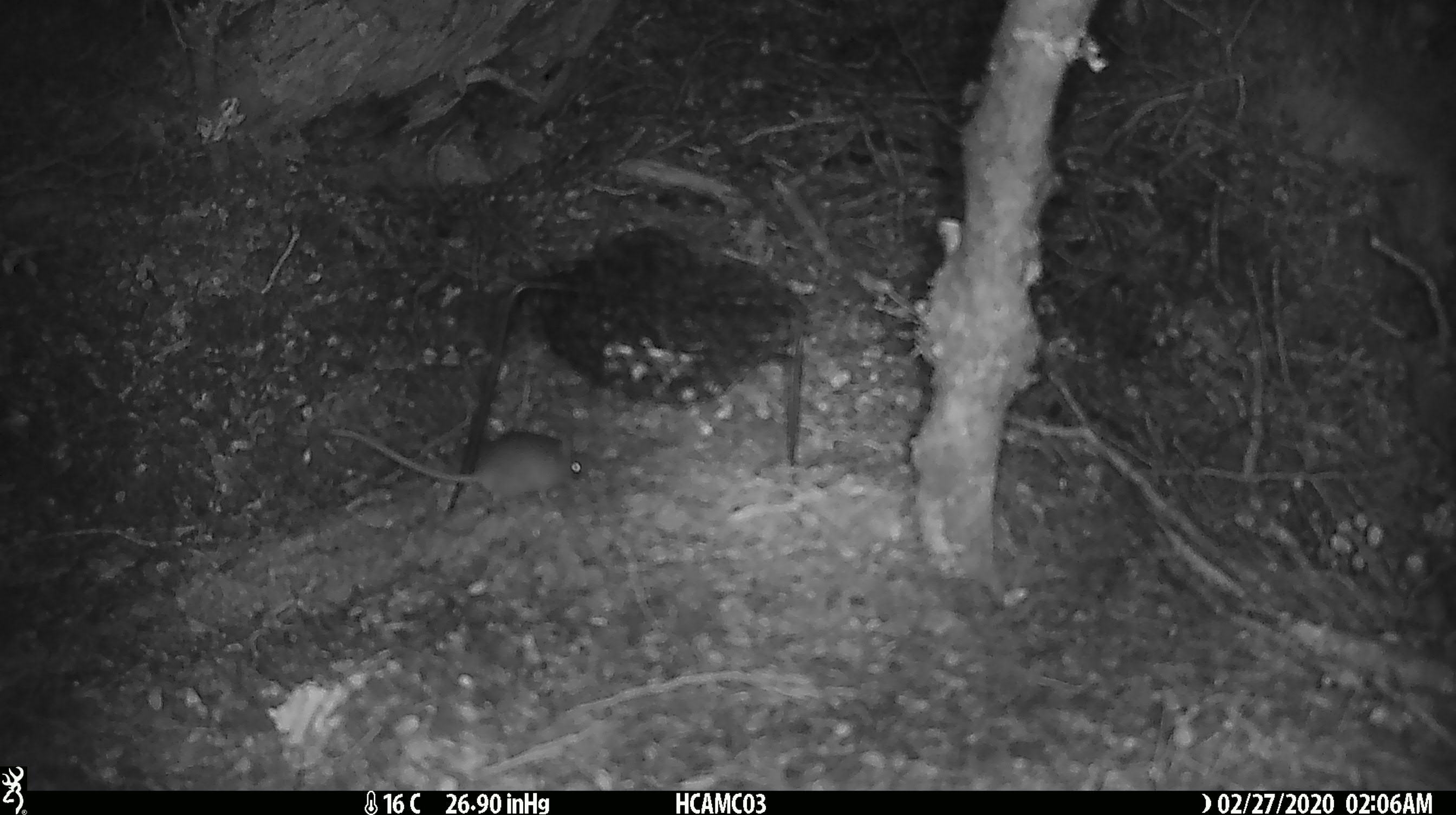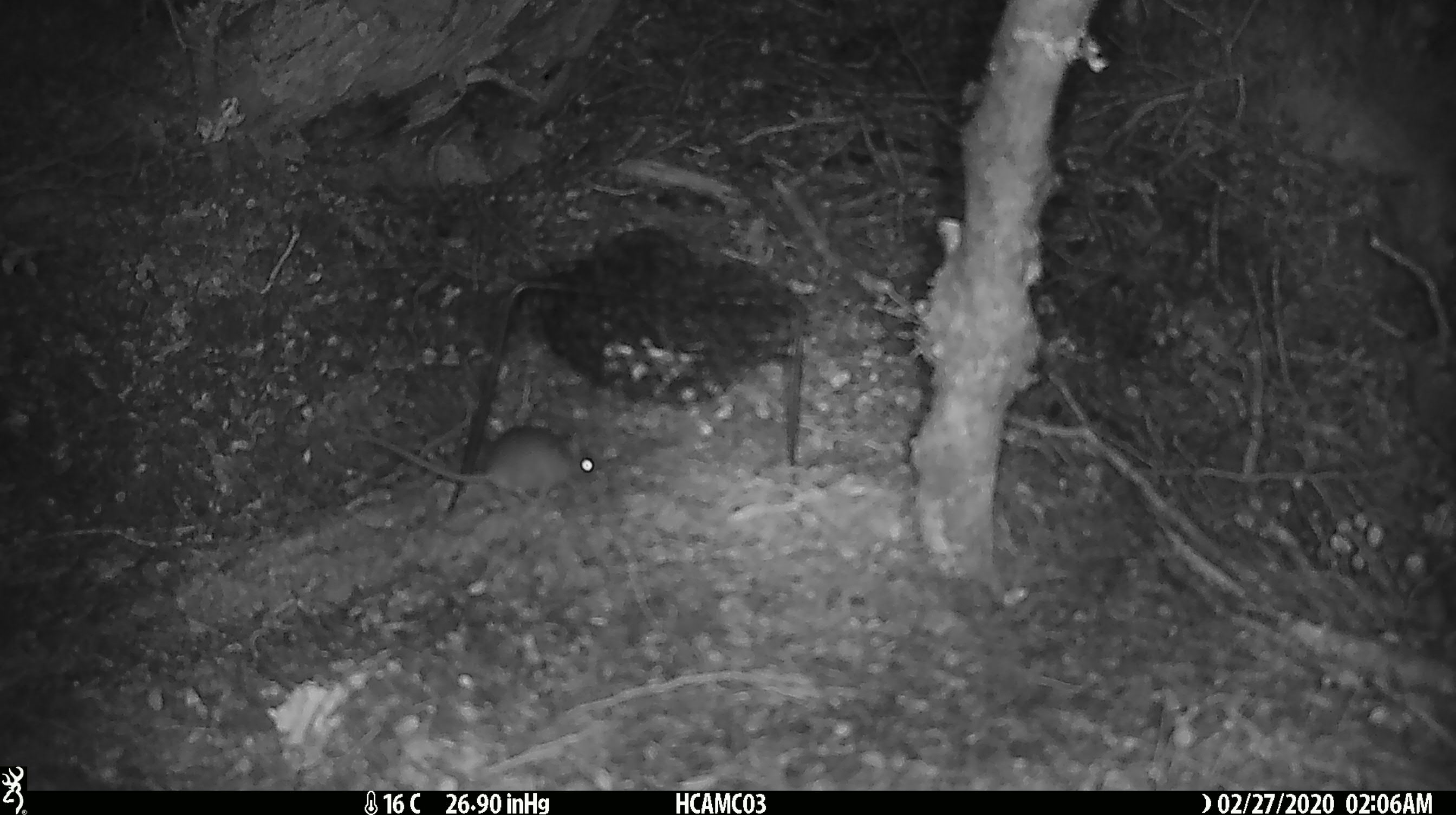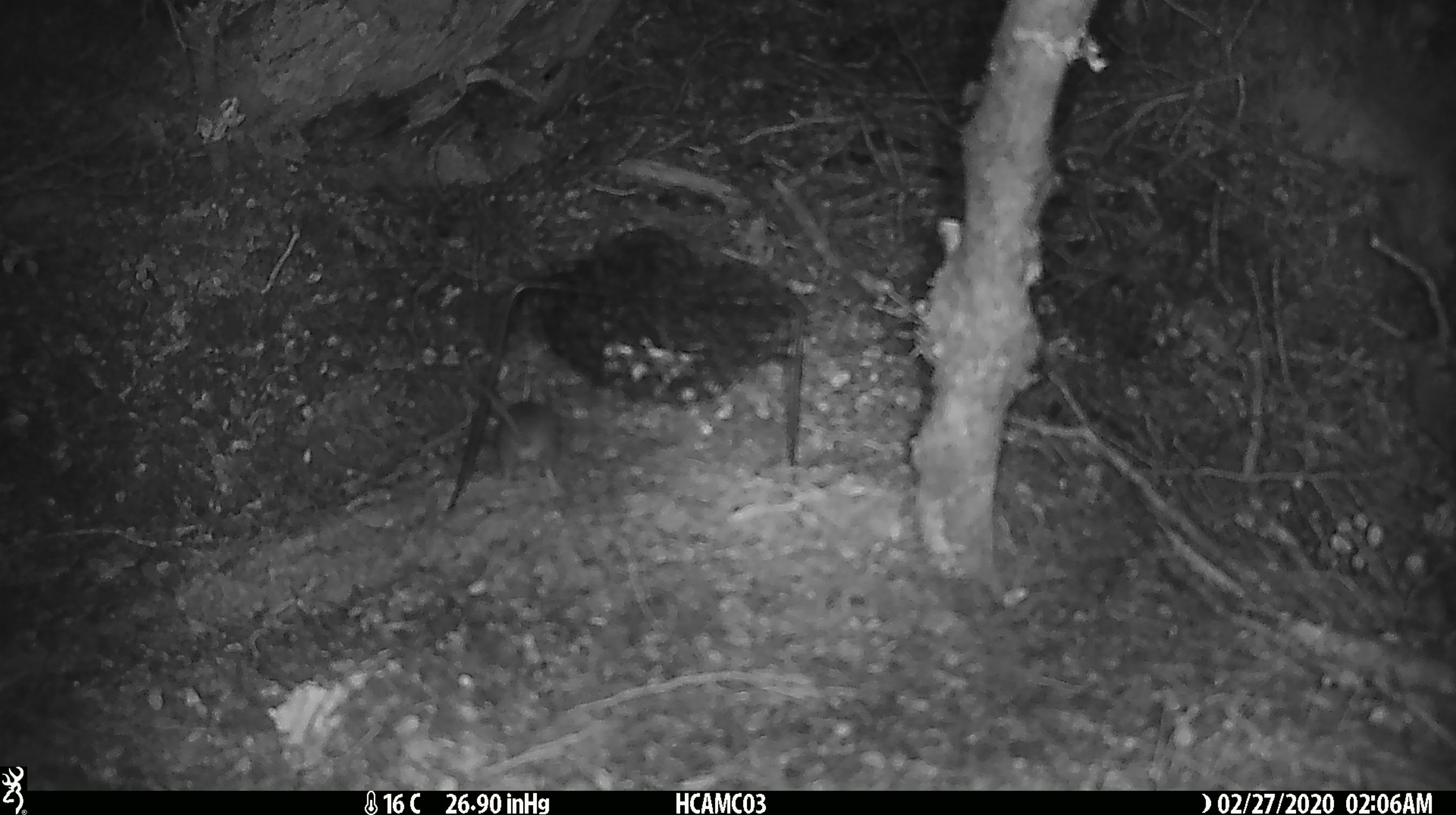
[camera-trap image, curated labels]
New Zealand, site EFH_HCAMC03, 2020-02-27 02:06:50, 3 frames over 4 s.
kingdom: Animalia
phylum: Chordata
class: Mammalia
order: Rodentia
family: Muridae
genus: Mus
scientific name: Mus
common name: mouse